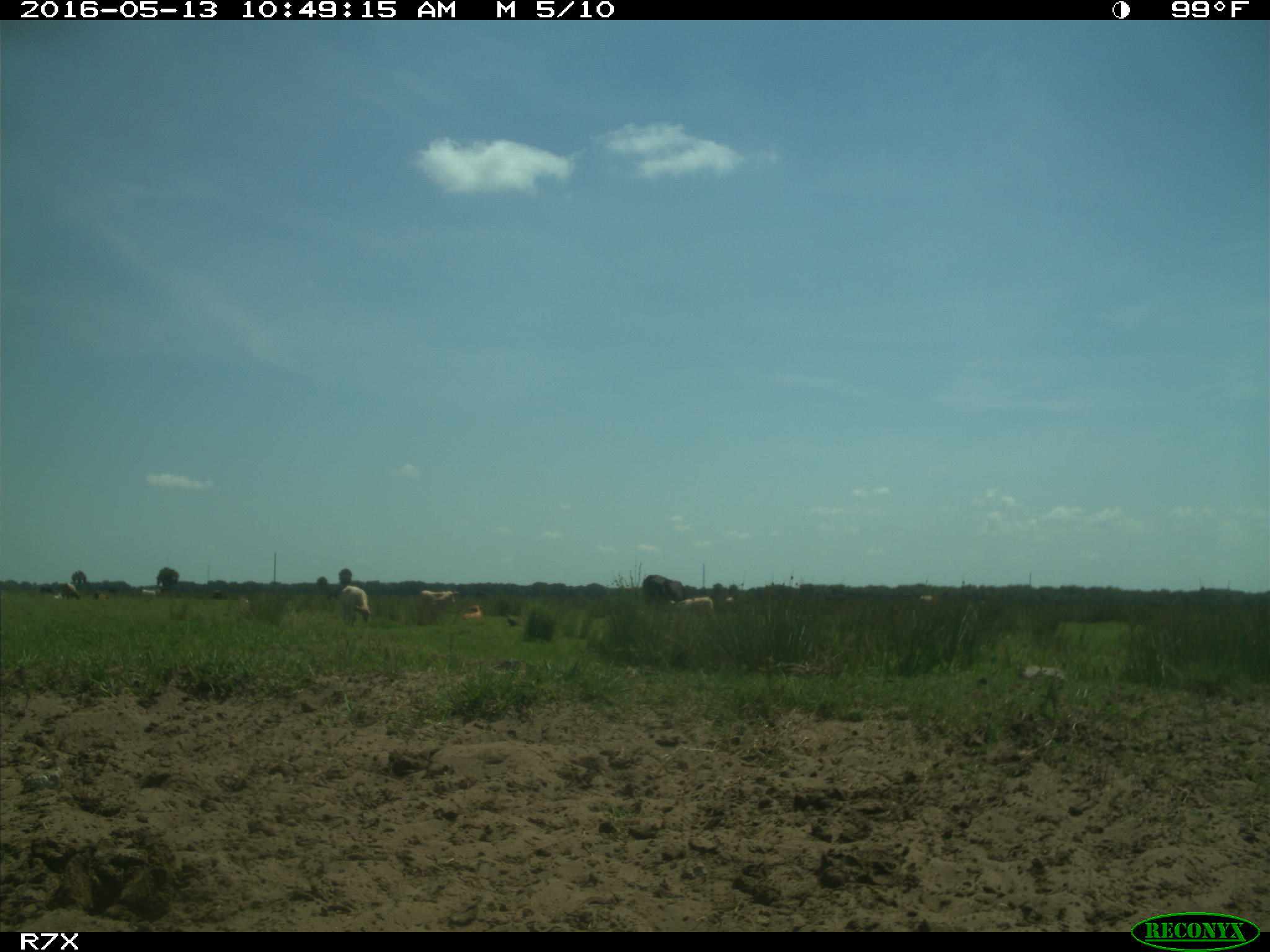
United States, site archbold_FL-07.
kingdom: Animalia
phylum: Chordata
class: Mammalia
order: Artiodactyla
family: Bovidae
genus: Bos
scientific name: Bos taurus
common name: domestic cow